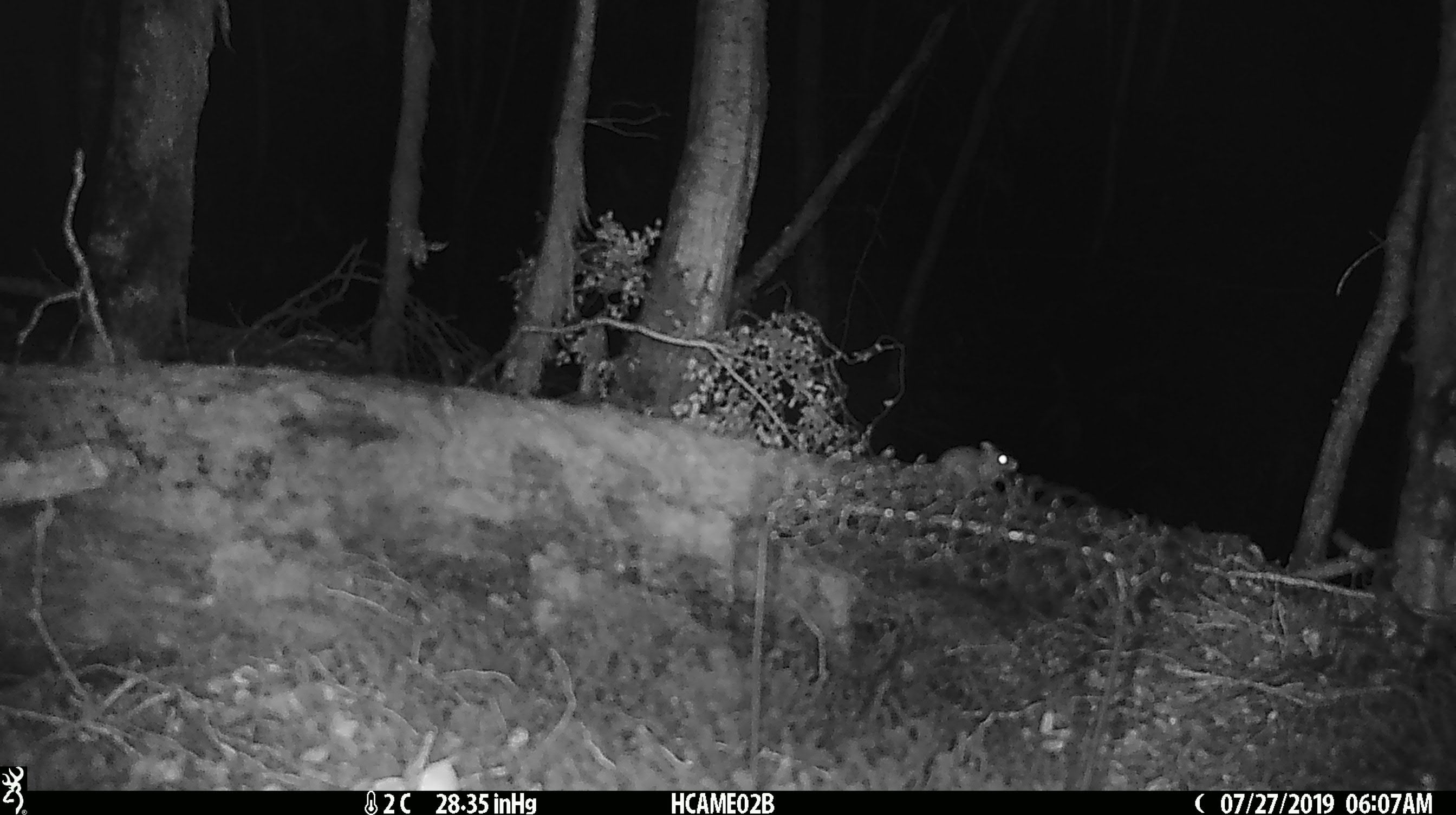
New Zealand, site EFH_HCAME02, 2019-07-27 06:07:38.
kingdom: Animalia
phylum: Chordata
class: Mammalia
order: Rodentia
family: Muridae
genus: Mus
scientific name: Mus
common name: mouse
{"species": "mouse (Mus)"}